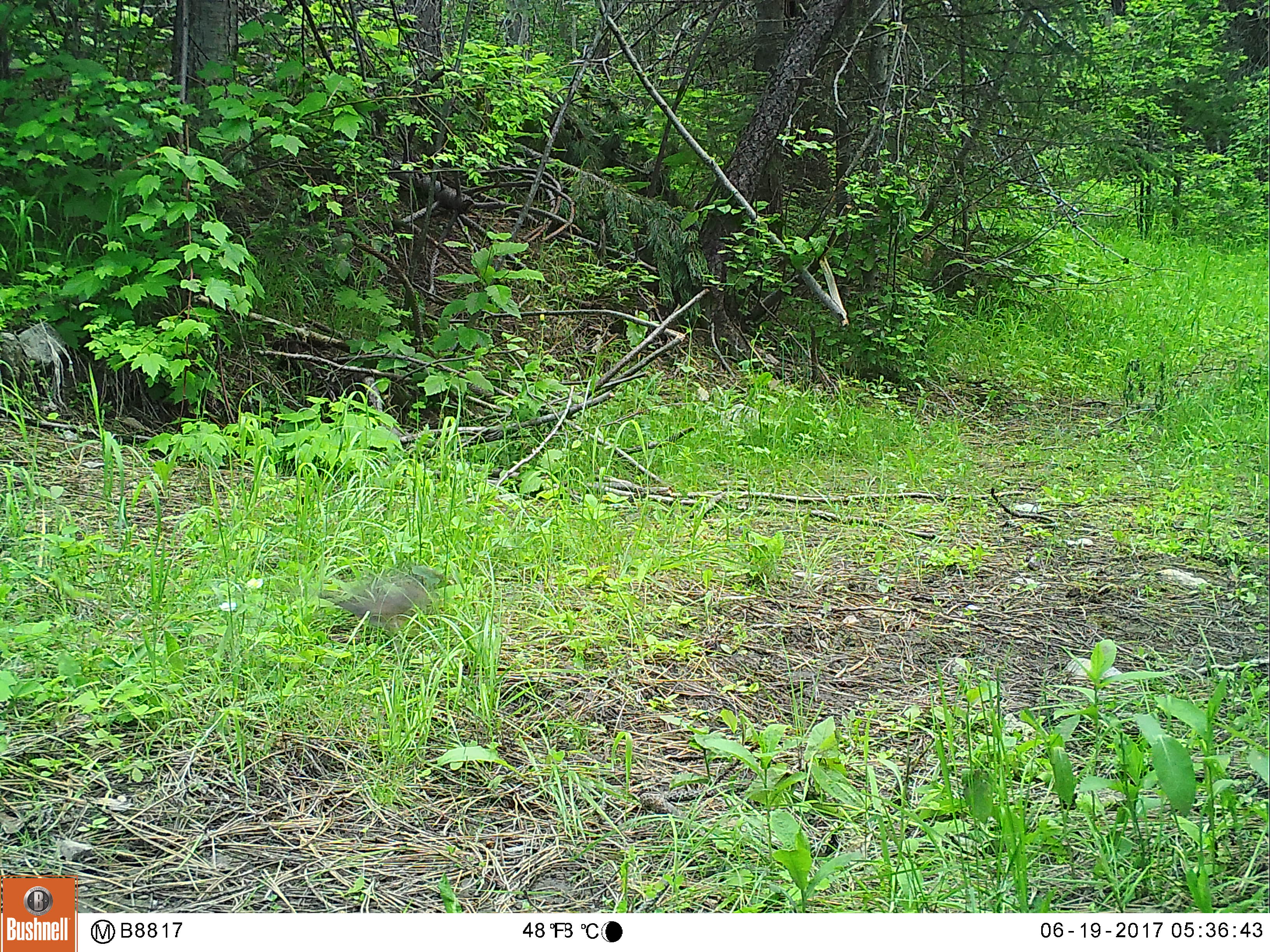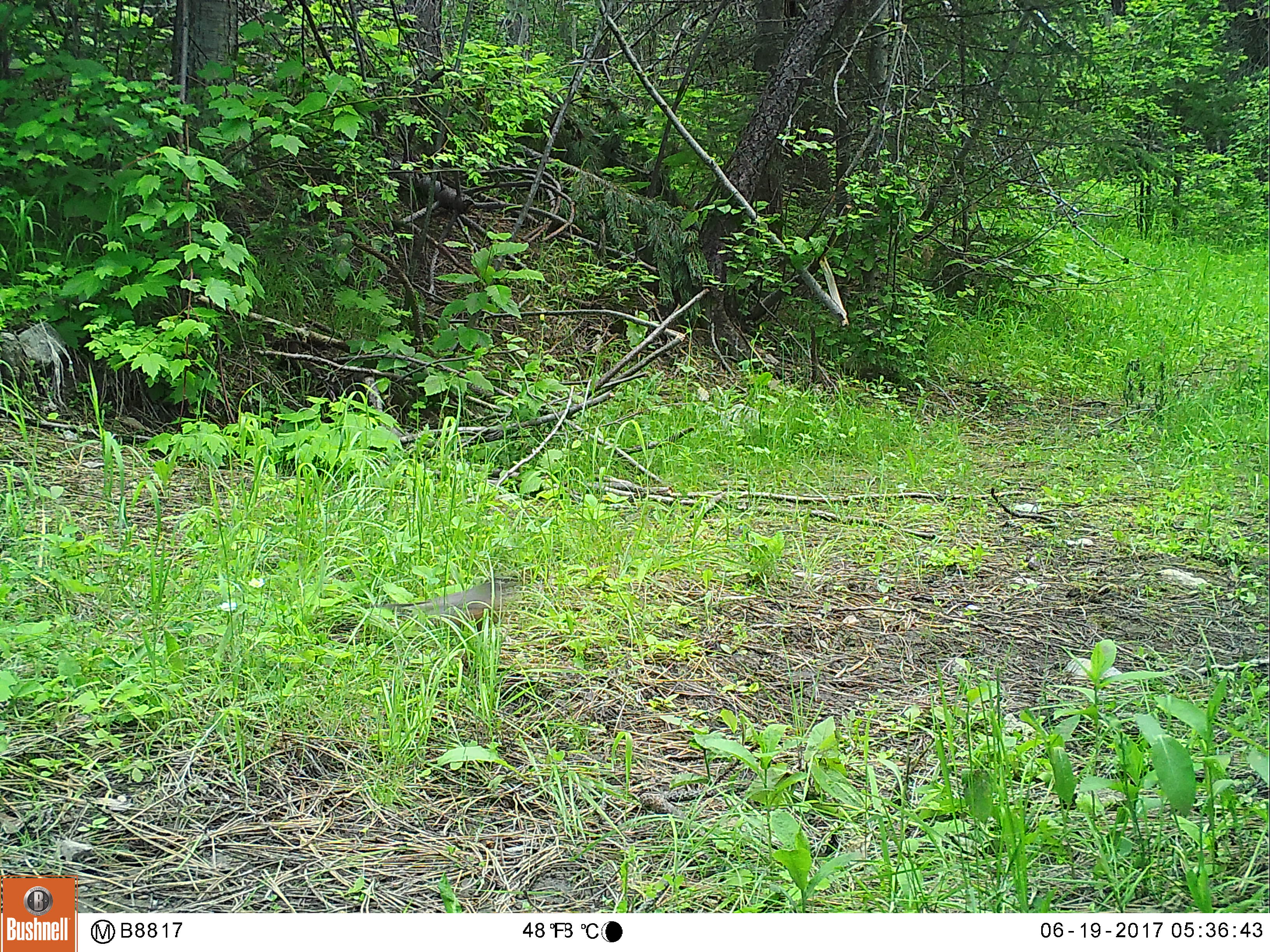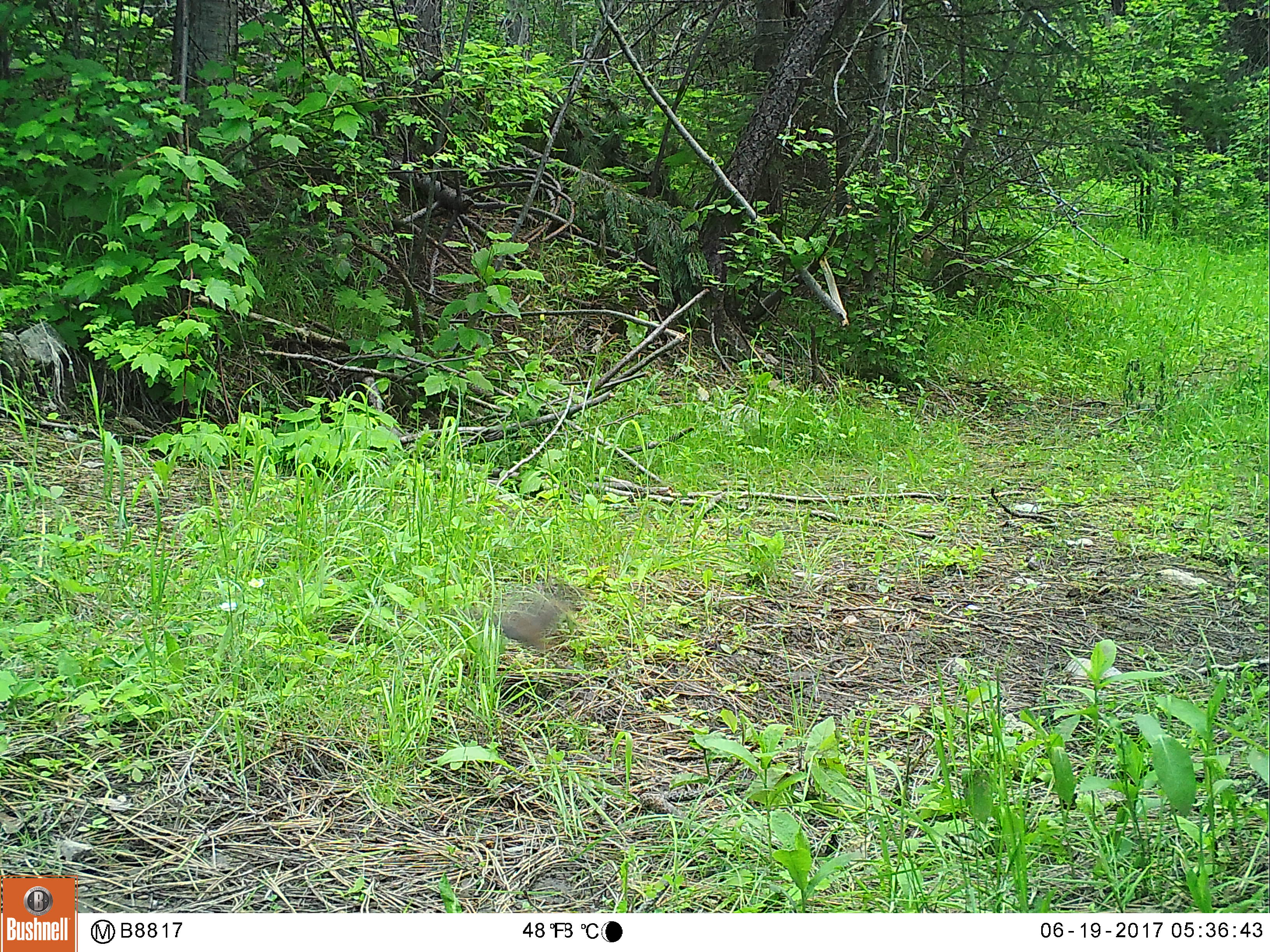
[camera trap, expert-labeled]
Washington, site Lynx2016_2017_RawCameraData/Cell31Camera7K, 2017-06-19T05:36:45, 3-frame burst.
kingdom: Animalia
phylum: Chordata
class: Aves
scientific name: Aves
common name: birds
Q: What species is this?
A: Aves (birds).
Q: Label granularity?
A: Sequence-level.